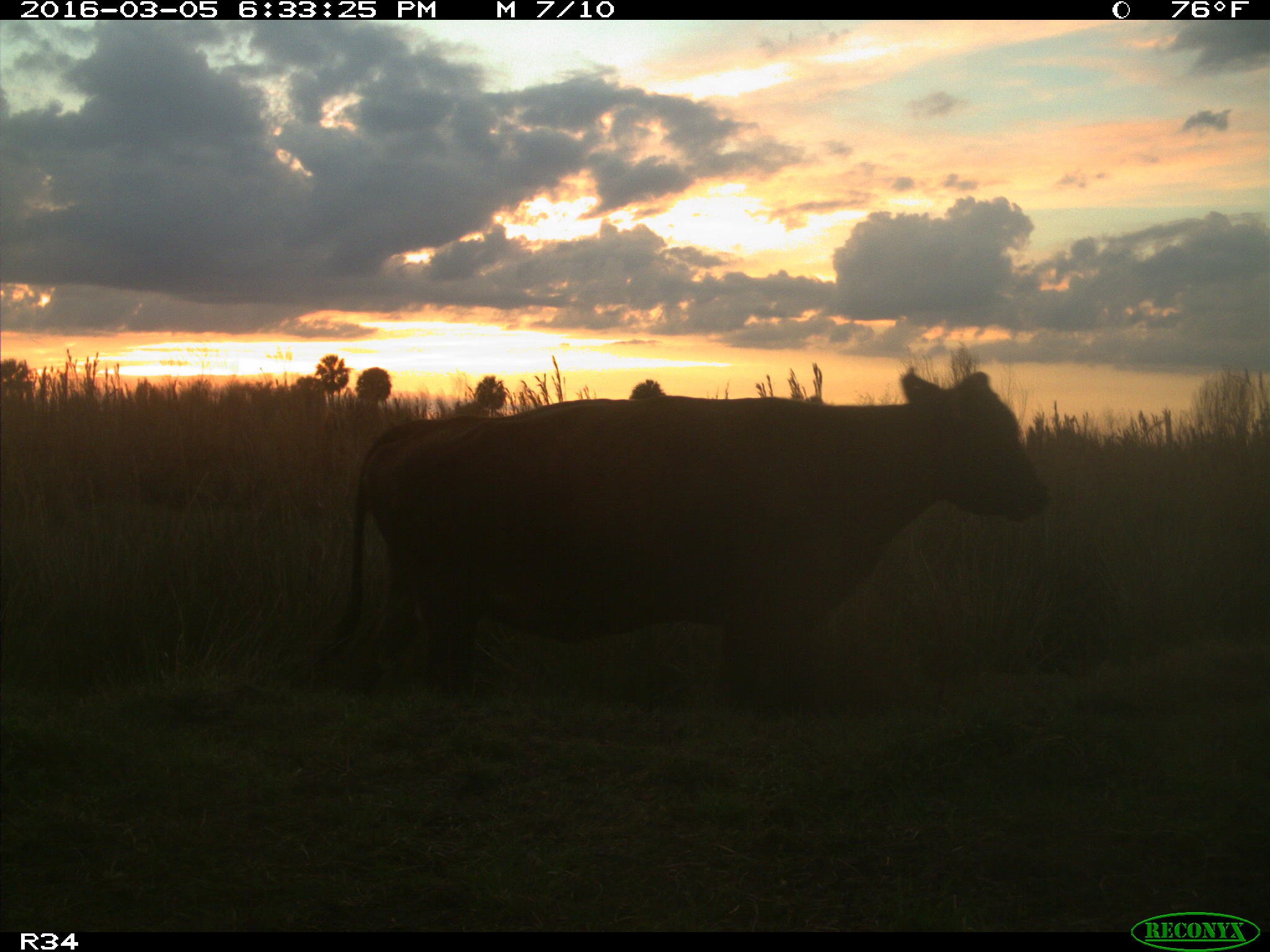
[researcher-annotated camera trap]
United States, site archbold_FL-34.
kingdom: Animalia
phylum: Chordata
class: Mammalia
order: Artiodactyla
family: Bovidae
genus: Bos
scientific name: Bos taurus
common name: domestic cow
Bos taurus (domestic cow).